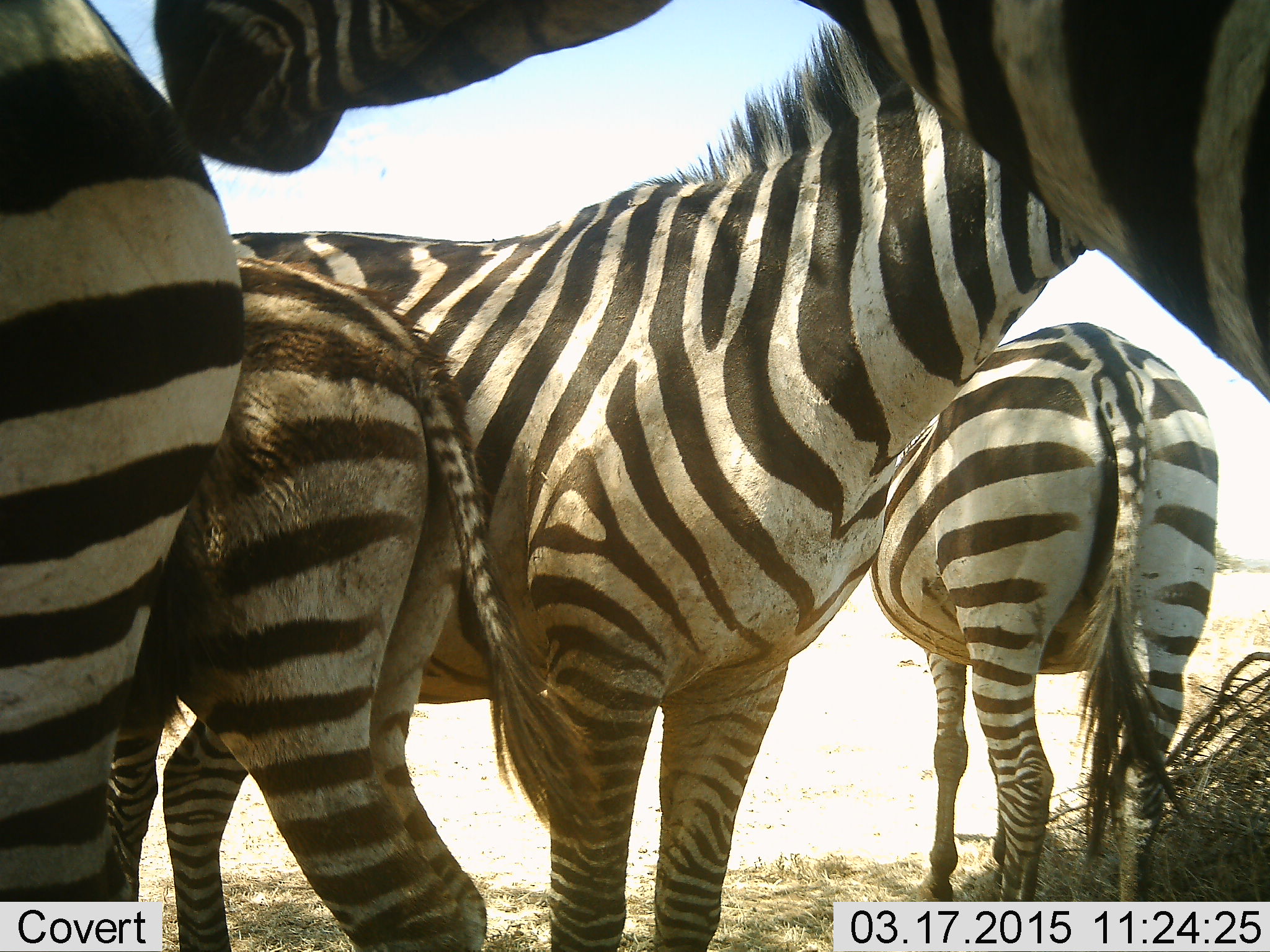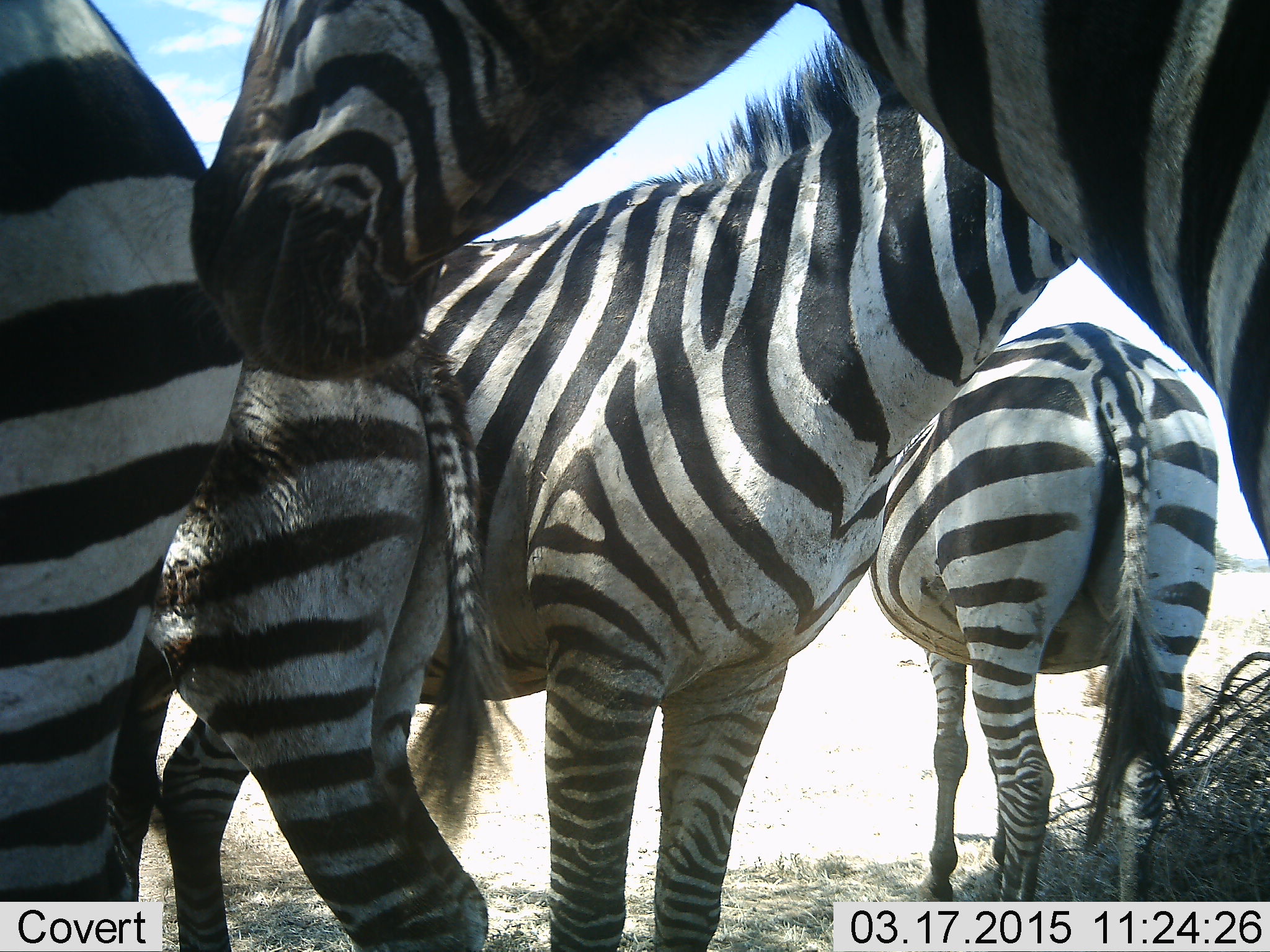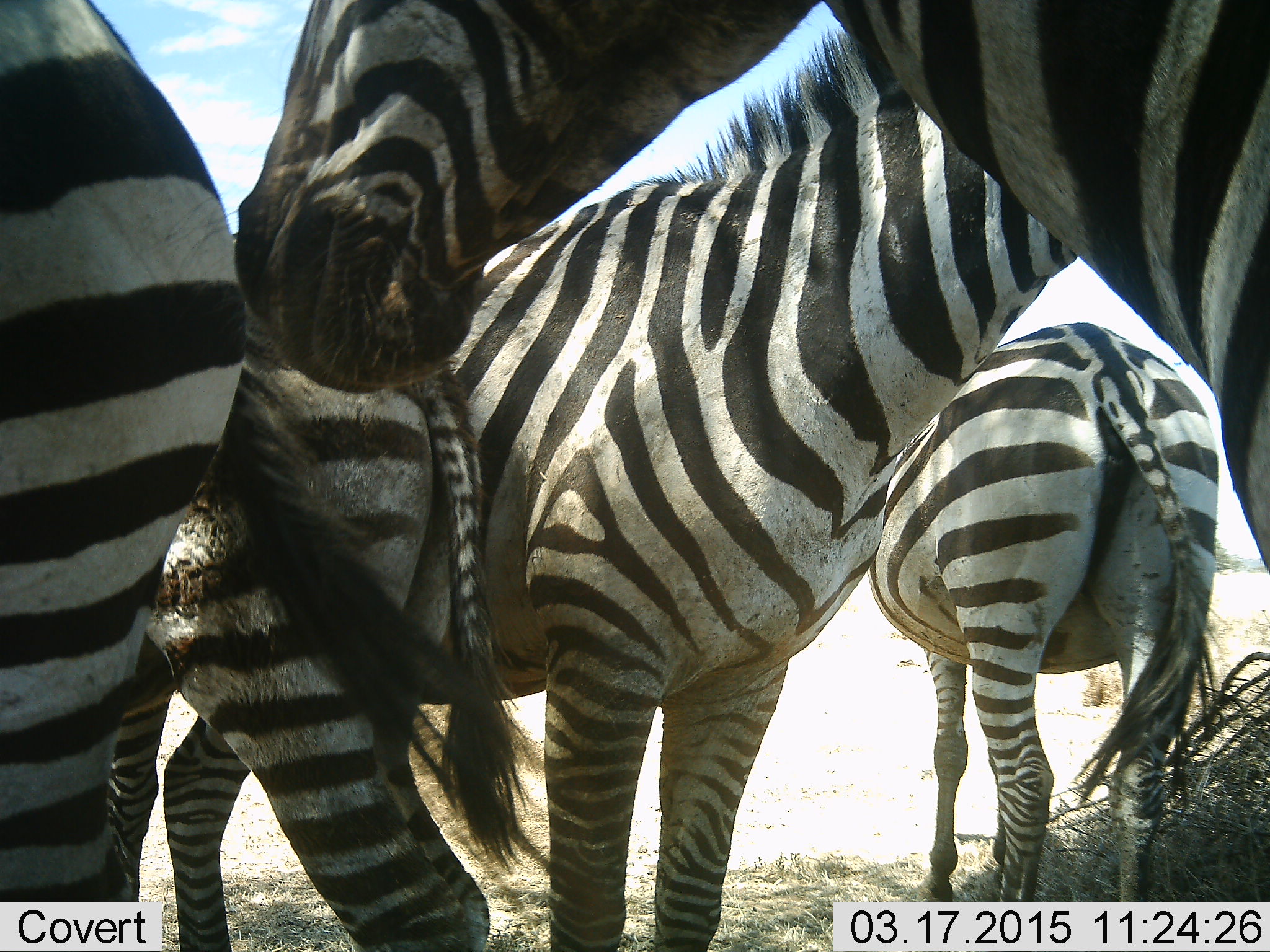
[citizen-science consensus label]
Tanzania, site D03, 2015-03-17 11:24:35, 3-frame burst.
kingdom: Animalia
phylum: Chordata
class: Mammalia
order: Perissodactyla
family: Equidae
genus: Equus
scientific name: Equus quagga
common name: plains zebra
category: zebra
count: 5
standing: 100%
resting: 0%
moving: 0%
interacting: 10%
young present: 50%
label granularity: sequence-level